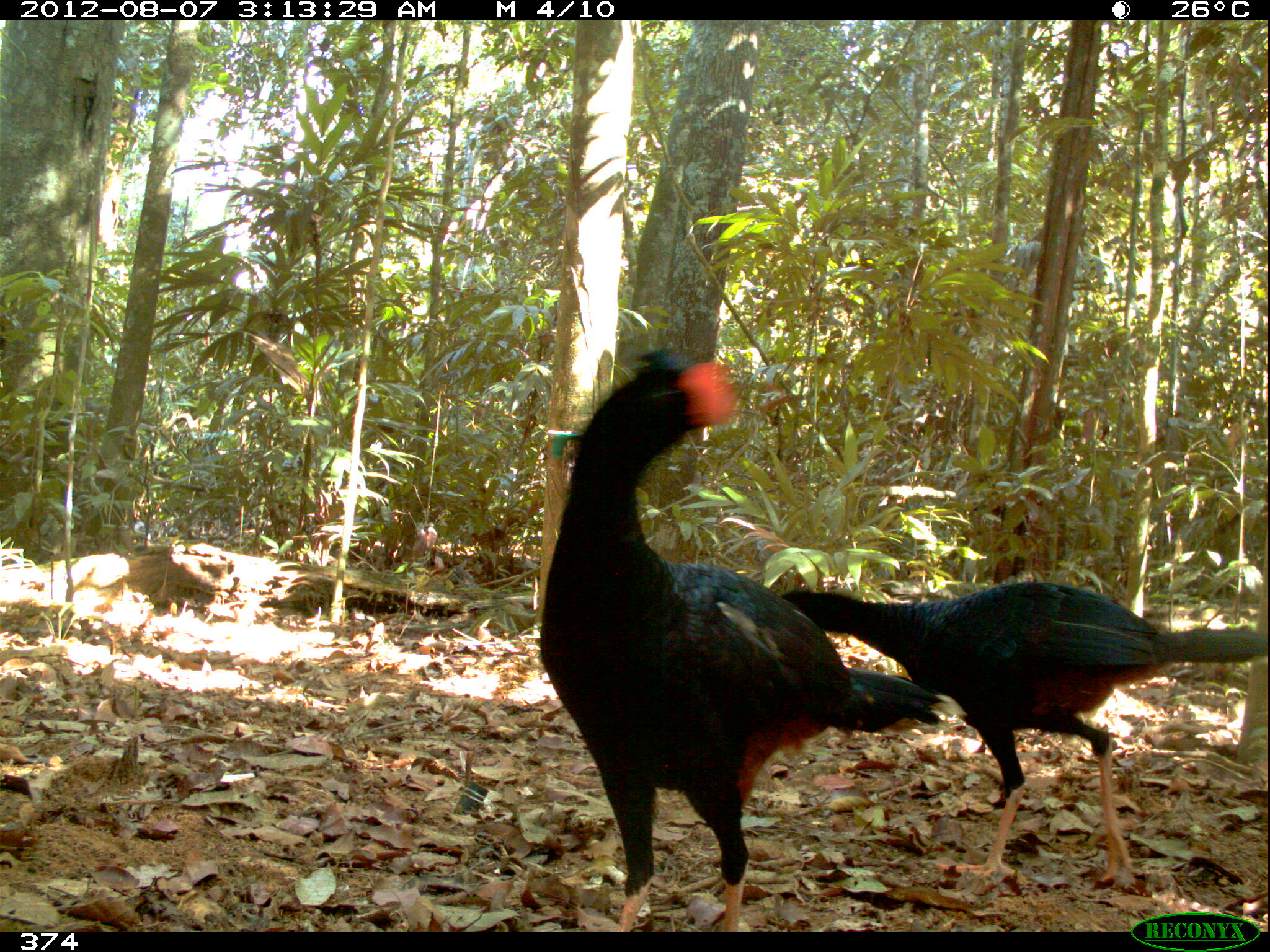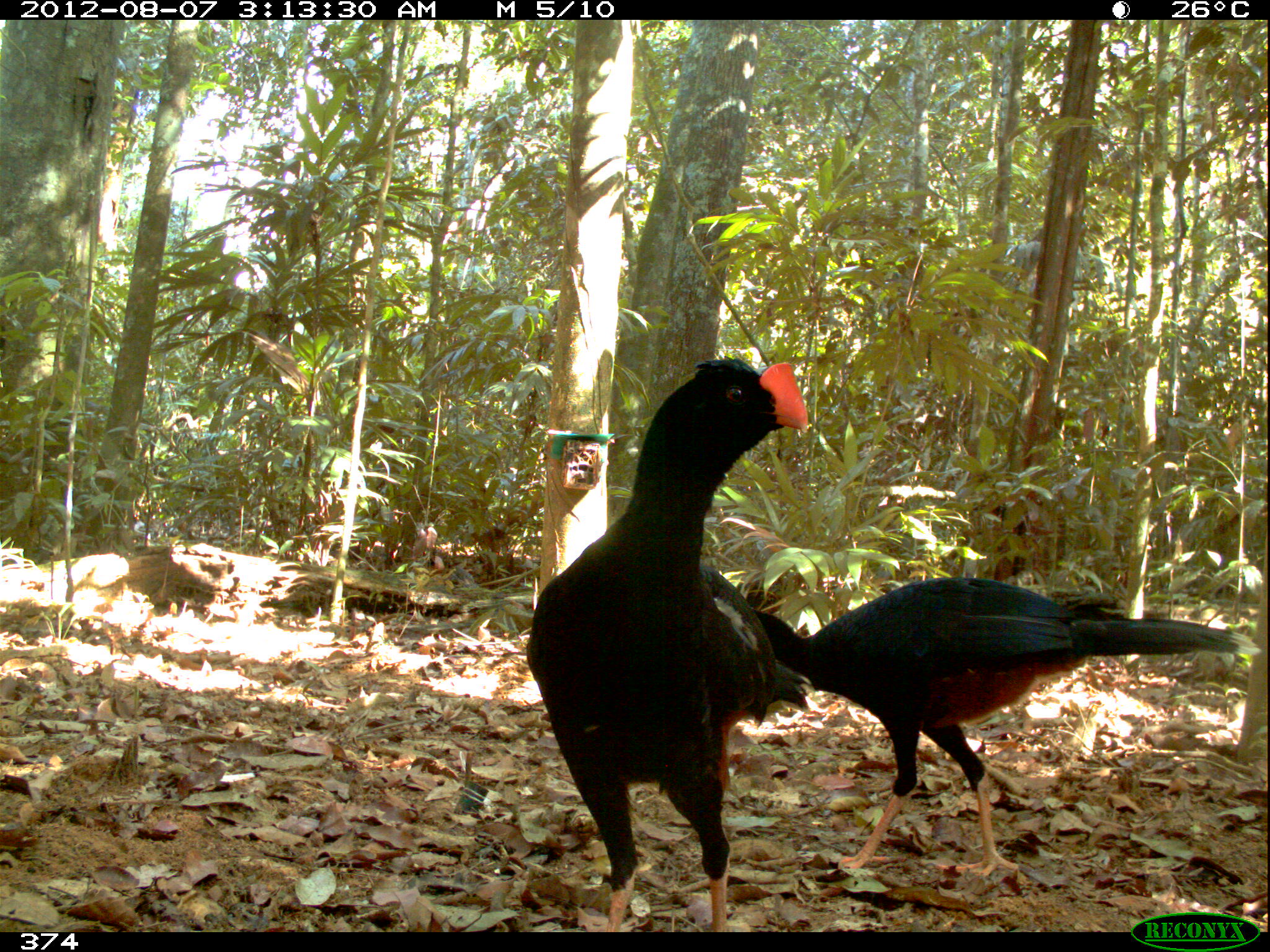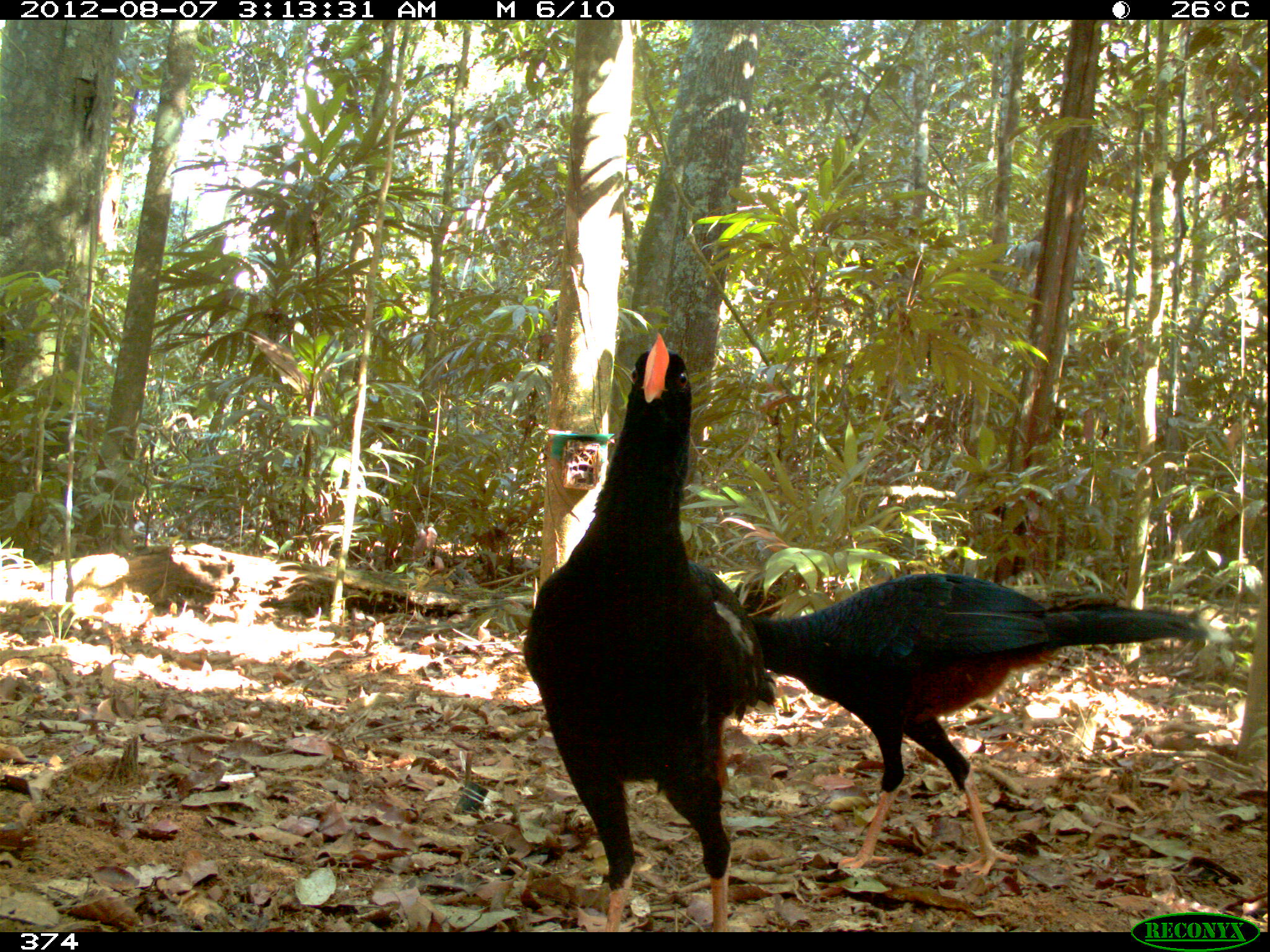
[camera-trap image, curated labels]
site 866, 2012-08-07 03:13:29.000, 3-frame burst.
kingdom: Animalia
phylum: Chordata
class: Aves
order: Galliformes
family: Cracidae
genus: Mitu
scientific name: Mitu tuberosum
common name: razor-billed curassow